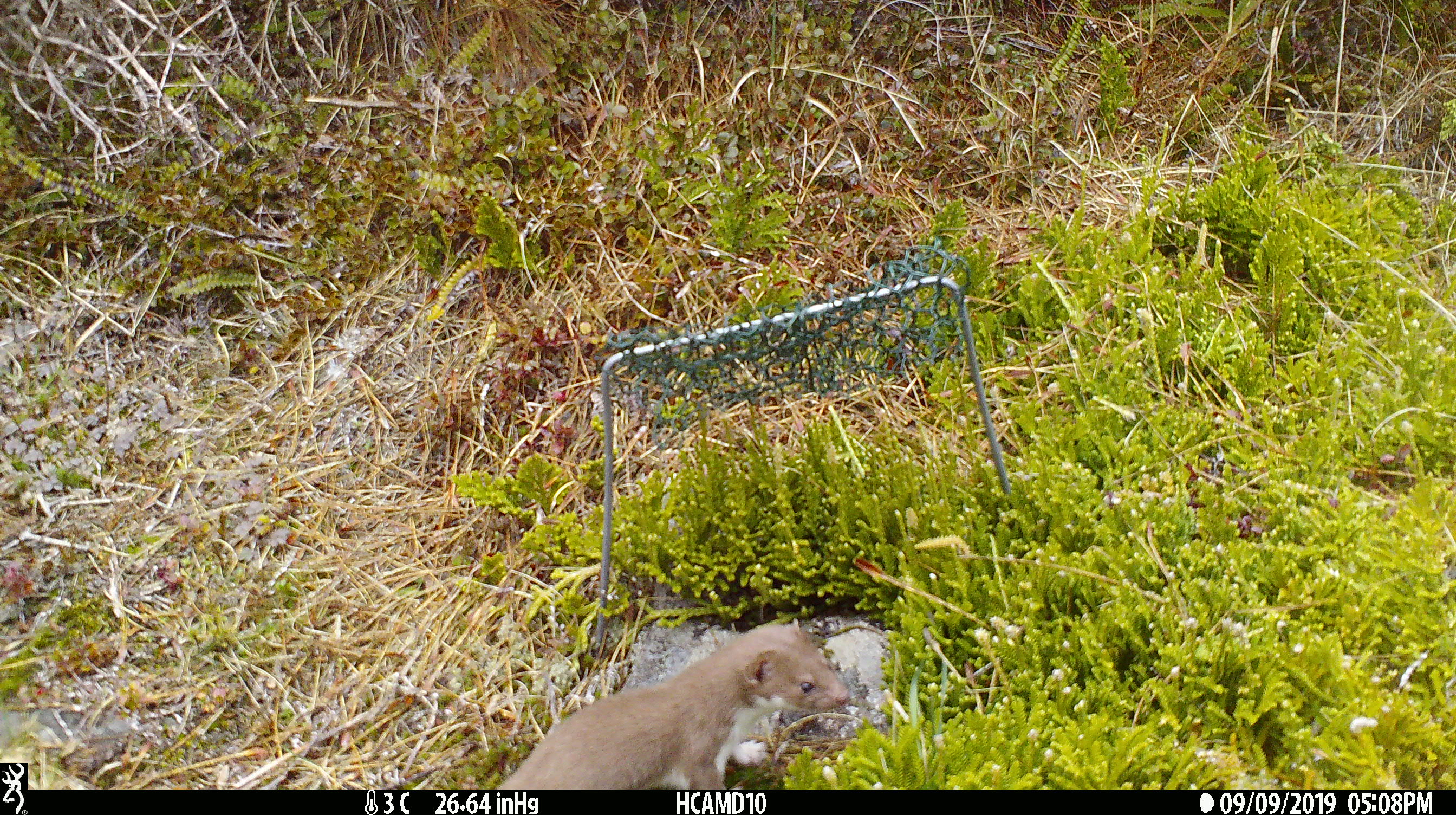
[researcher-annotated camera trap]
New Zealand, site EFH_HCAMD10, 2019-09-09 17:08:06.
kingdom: Animalia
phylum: Chordata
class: Mammalia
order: Carnivora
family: Mustelidae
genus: Mustela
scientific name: Mustela nivalis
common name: least weasel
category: weasel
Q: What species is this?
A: Weasel (least weasel) (Mustela nivalis).